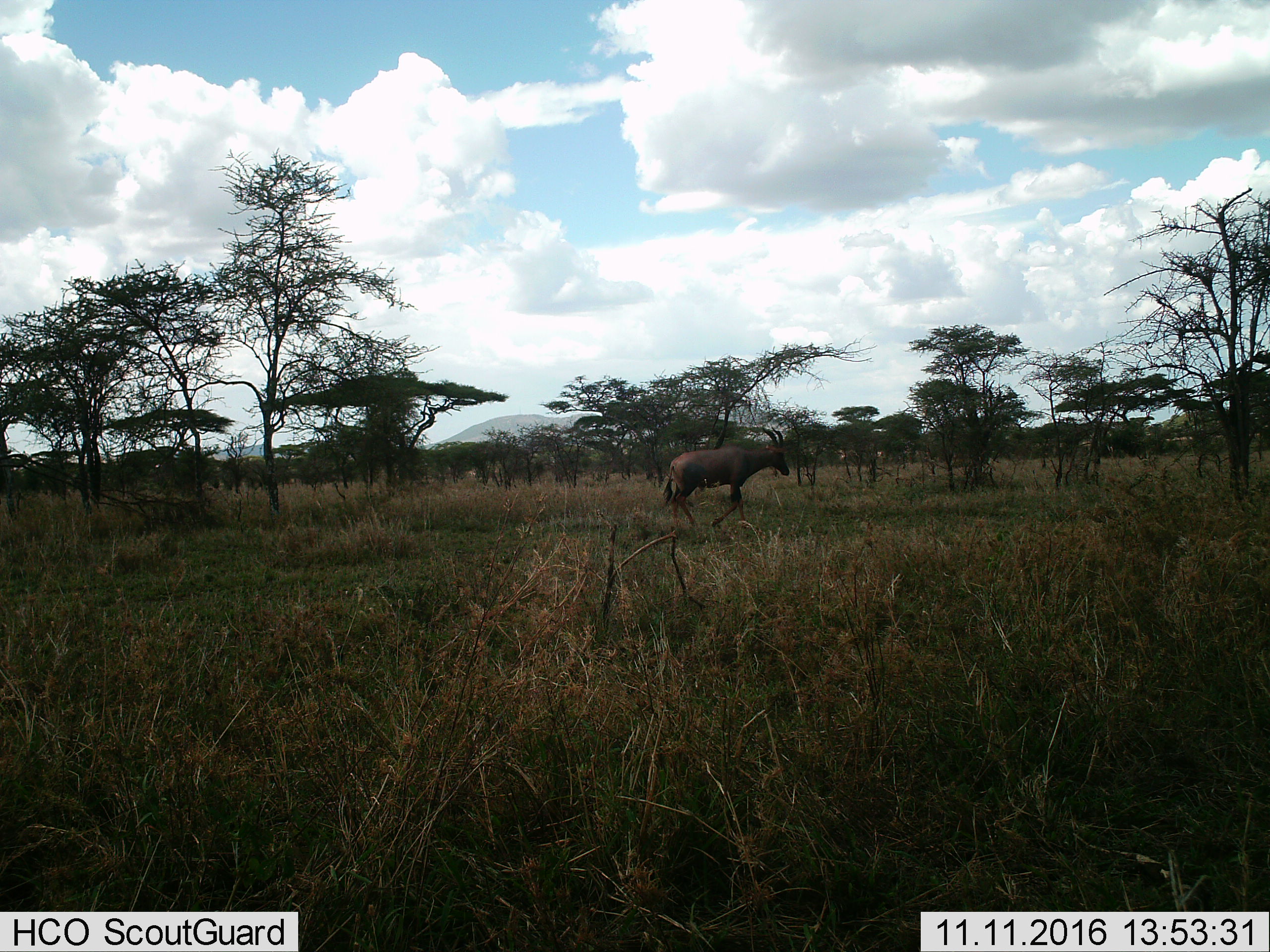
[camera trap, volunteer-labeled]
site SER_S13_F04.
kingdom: Animalia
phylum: Chordata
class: Mammalia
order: Artiodactyla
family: Bovidae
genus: Damaliscus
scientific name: Damaliscus lunatus jimela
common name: topi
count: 1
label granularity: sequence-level